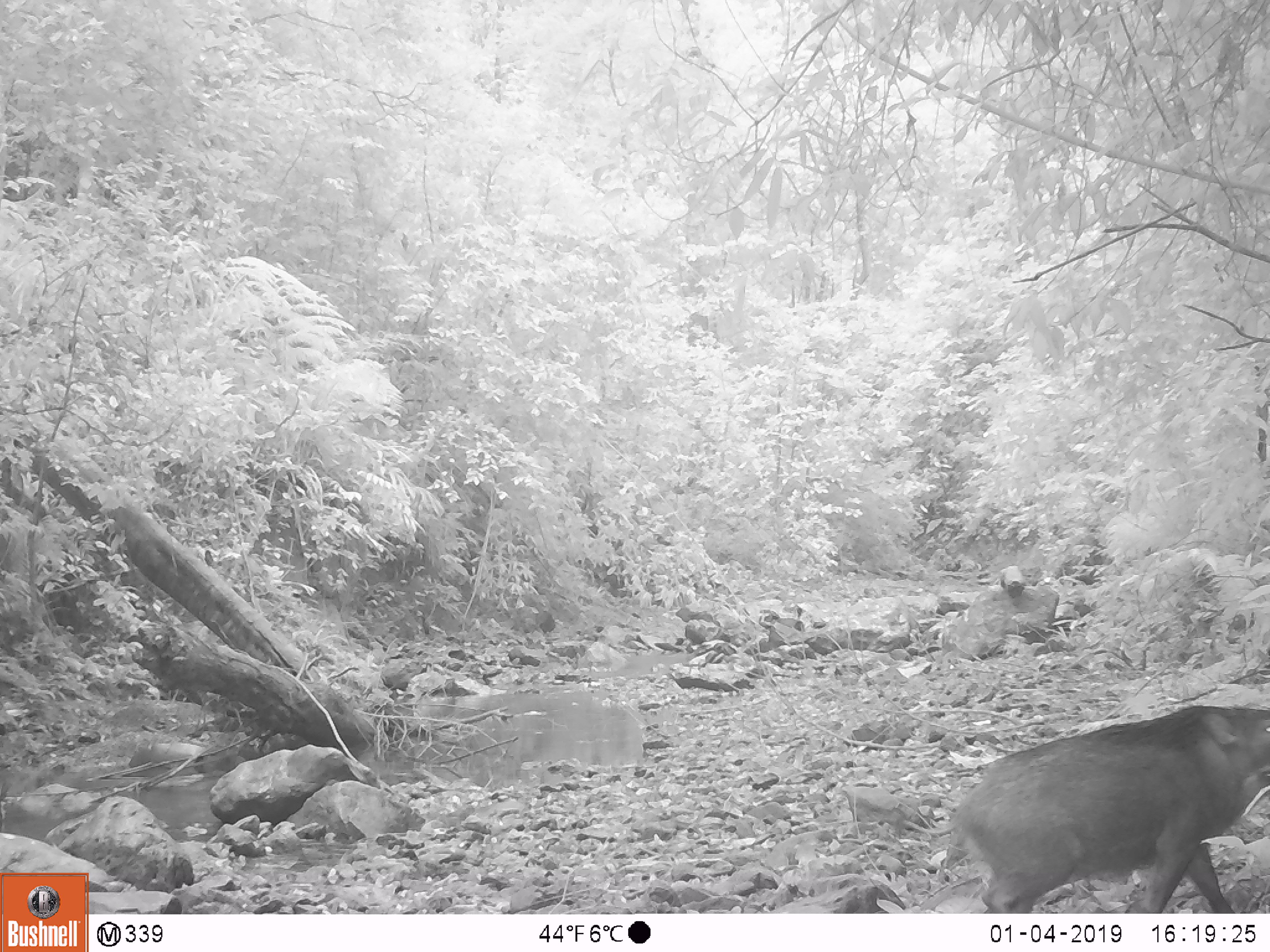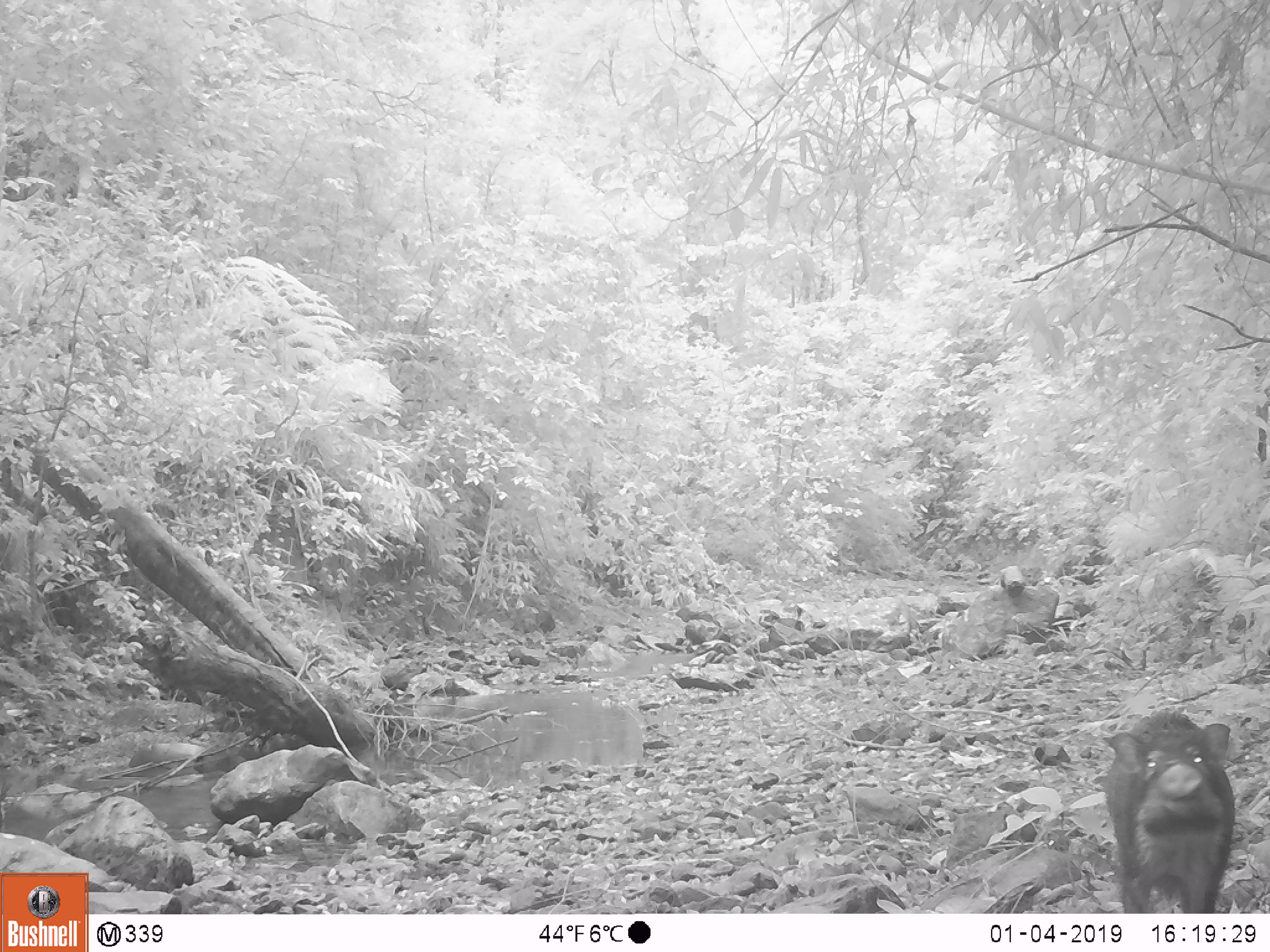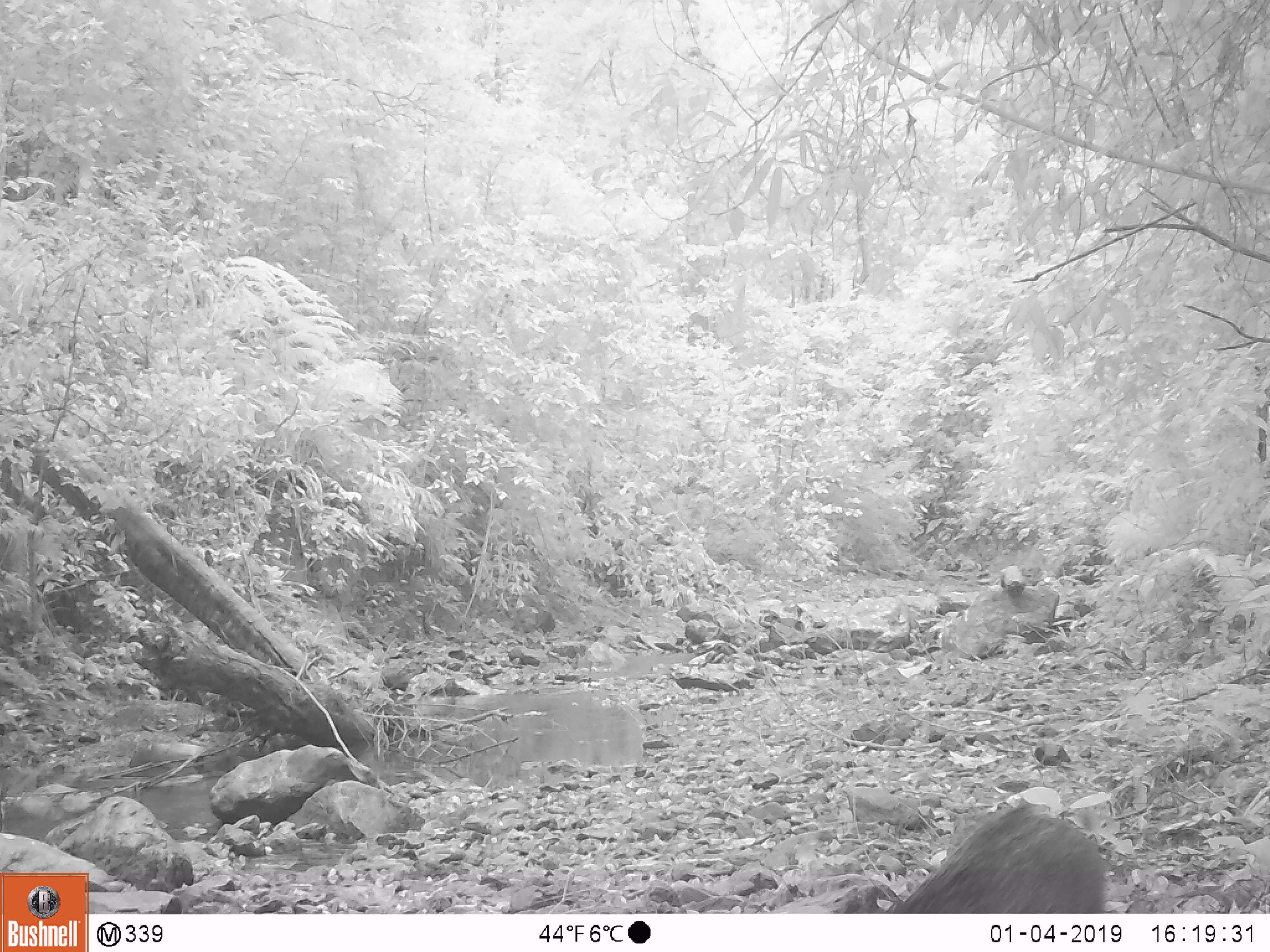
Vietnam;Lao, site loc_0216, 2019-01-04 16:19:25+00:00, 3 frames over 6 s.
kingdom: Animalia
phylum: Chordata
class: Mammalia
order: Artiodactyla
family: Suidae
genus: Sus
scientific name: Sus scrofa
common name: eurasian wild pig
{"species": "eurasian wild pig (Sus scrofa)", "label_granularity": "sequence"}